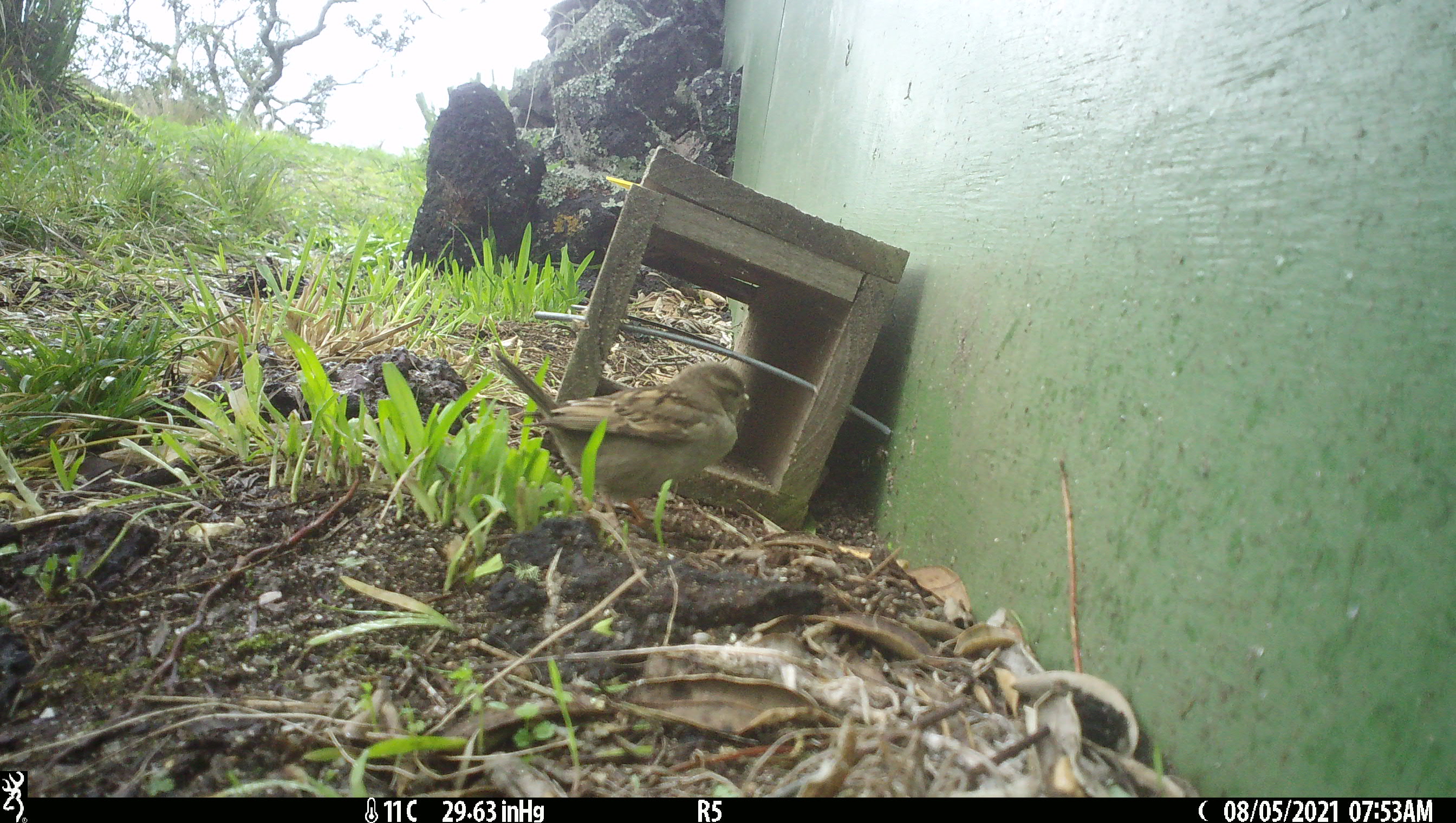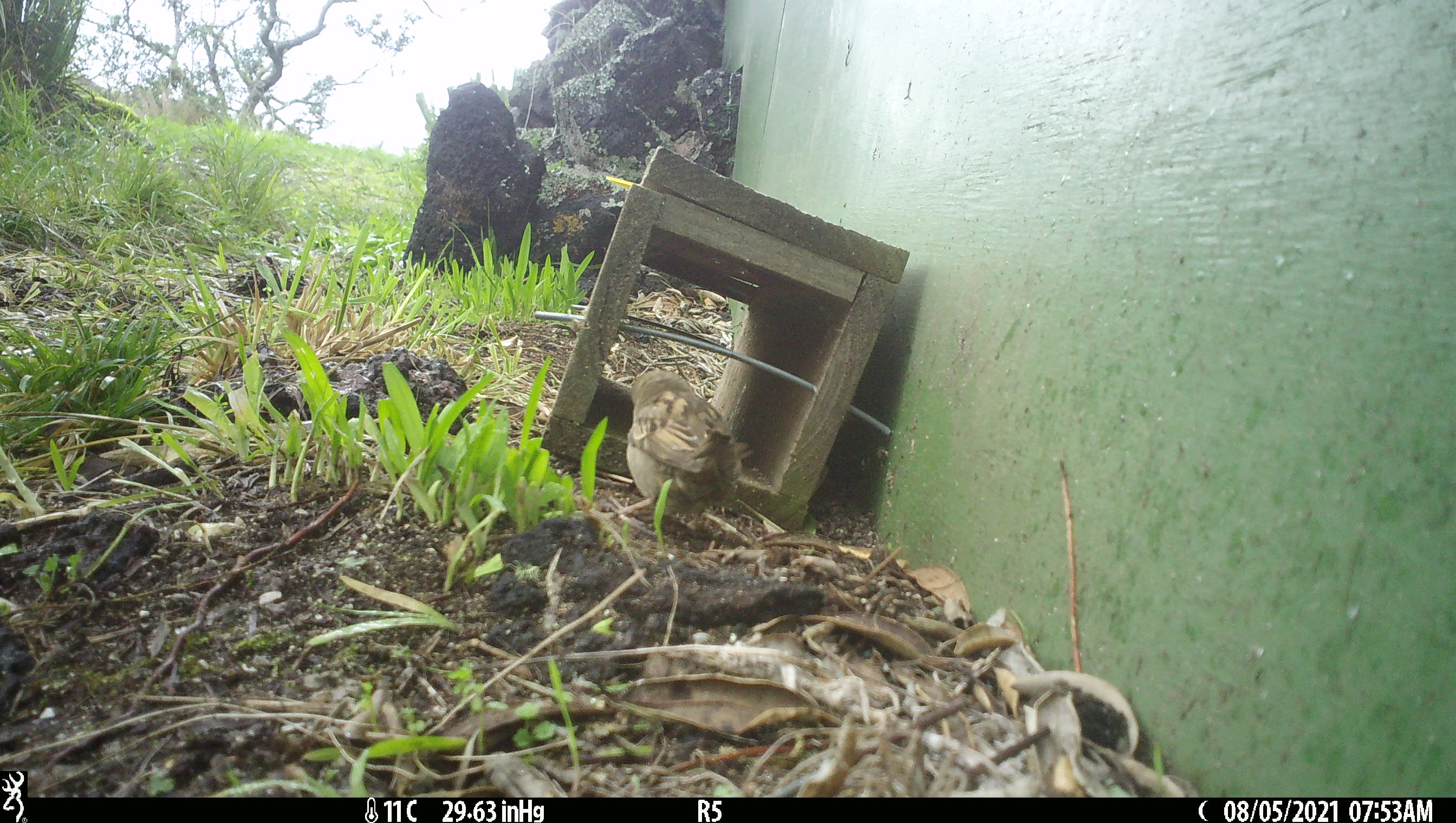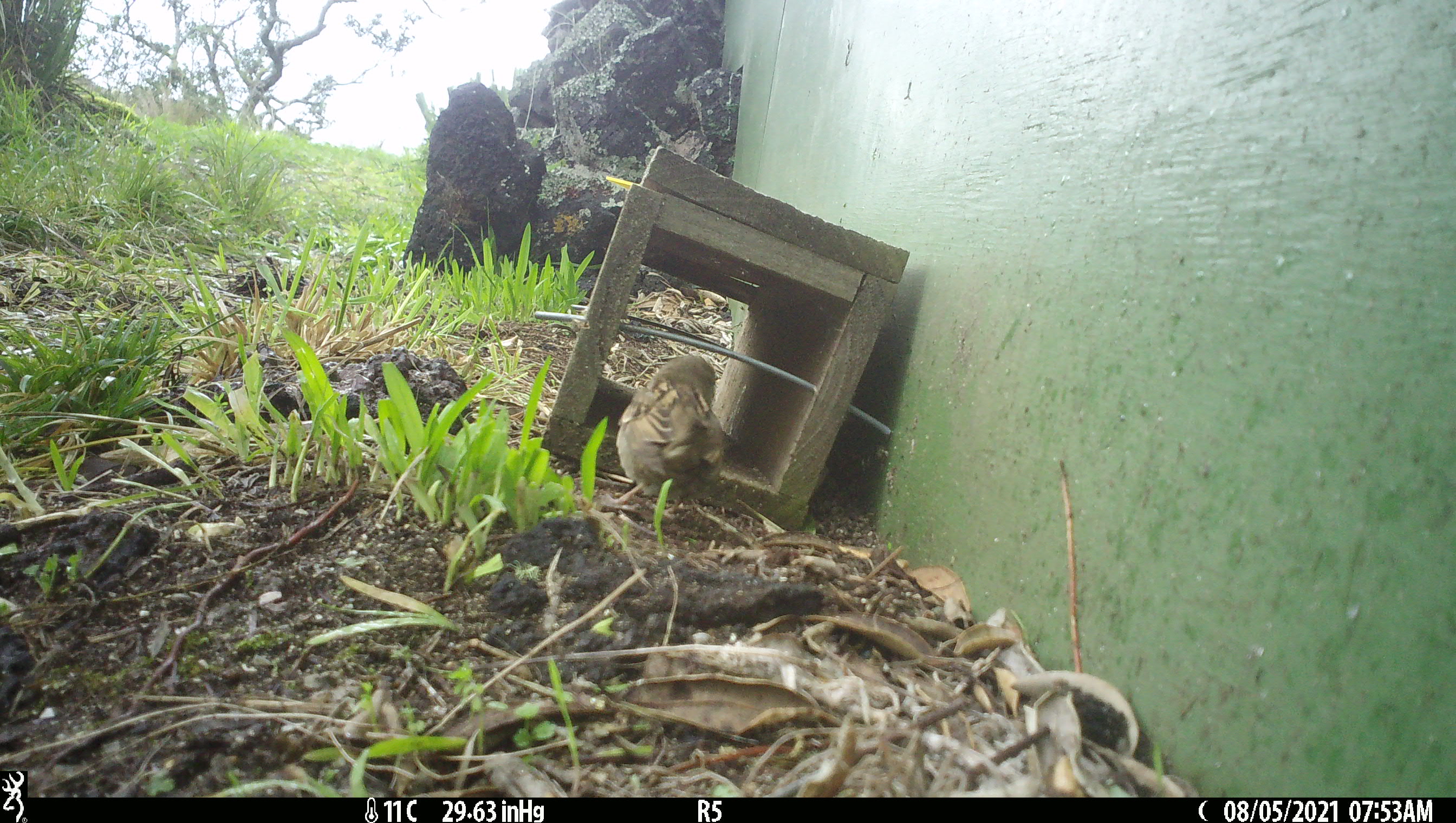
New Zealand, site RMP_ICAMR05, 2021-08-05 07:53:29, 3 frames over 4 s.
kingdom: Animalia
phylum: Chordata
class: Aves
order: Passeriformes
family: Passeridae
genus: Passer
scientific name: Passer domesticus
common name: house sparrow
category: sparrow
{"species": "sparrow (house sparrow) (Passer domesticus)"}